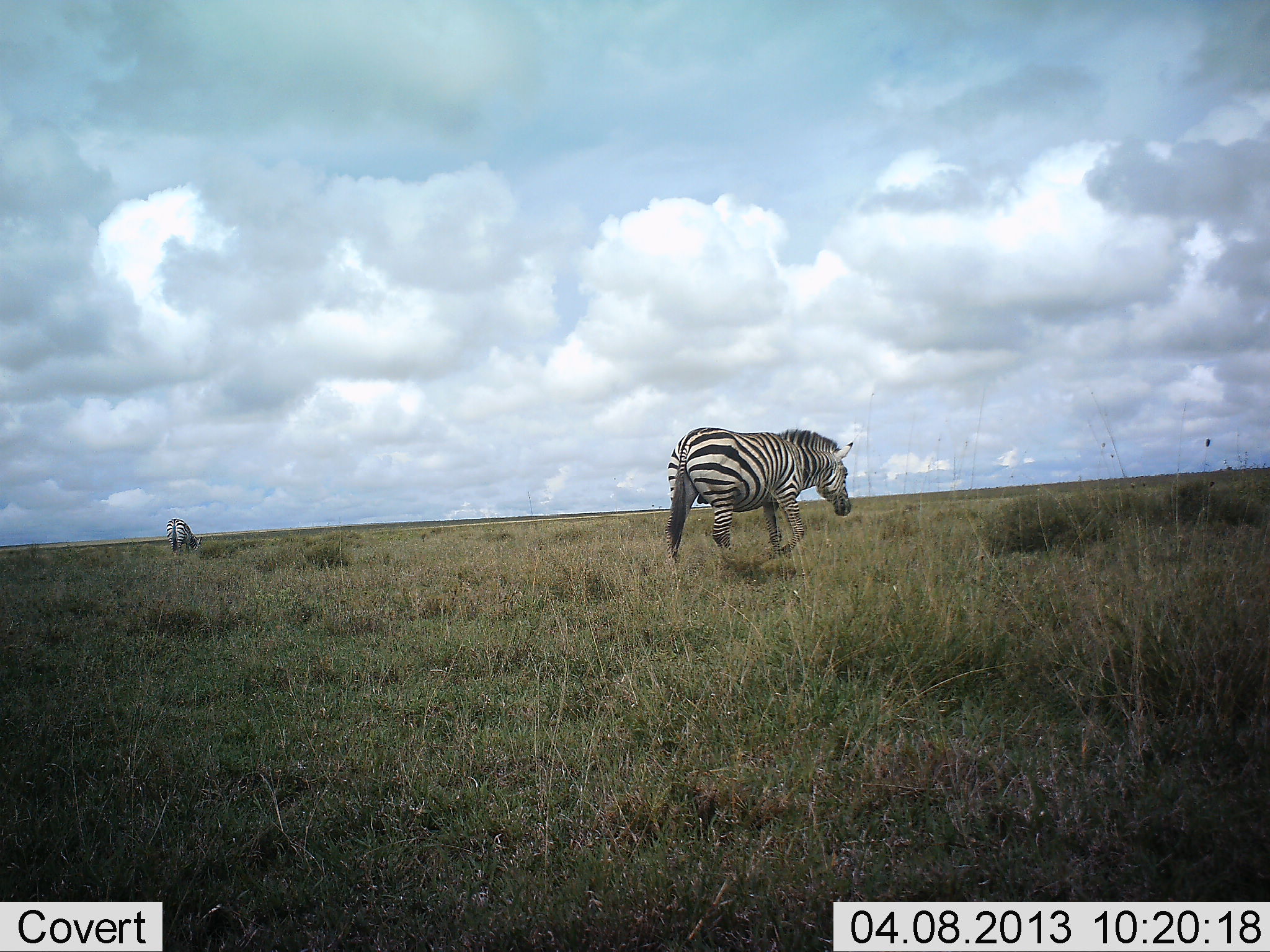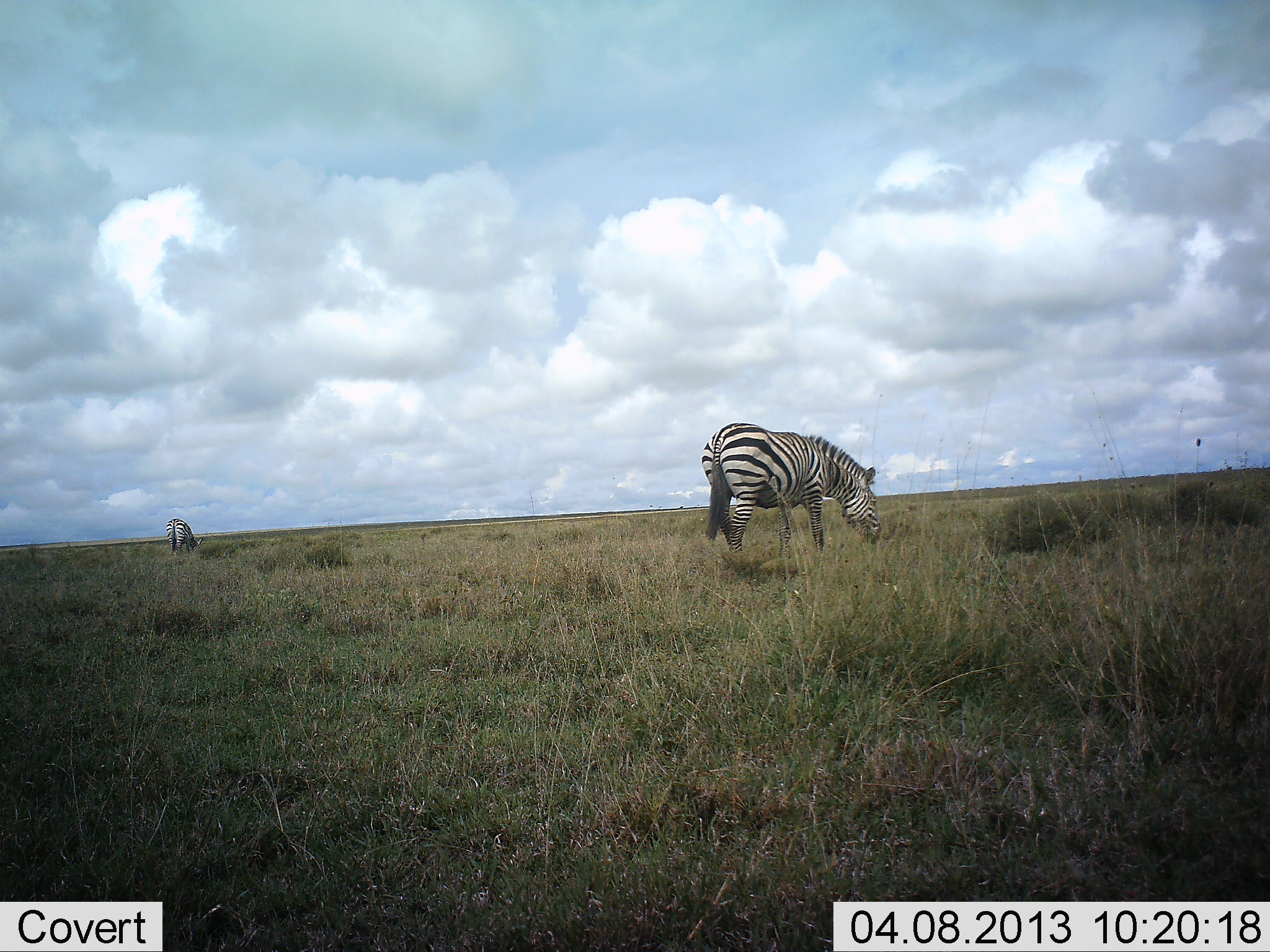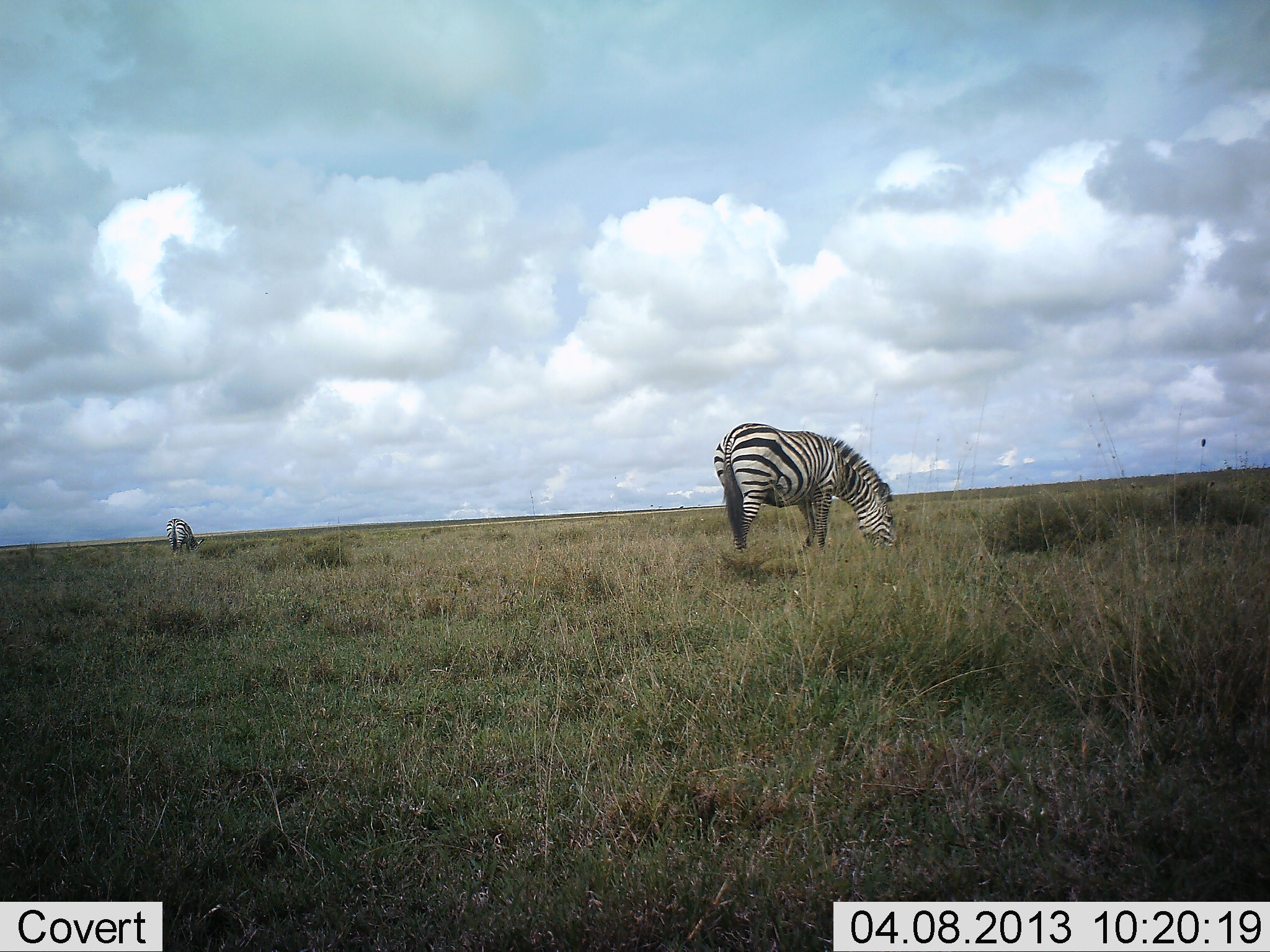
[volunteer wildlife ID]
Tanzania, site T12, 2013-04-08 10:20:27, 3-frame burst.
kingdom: Animalia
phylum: Chordata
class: Mammalia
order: Perissodactyla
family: Equidae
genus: Equus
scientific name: Equus quagga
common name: plains zebra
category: zebra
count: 2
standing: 19%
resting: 0%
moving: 21%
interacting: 0%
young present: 0%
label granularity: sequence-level